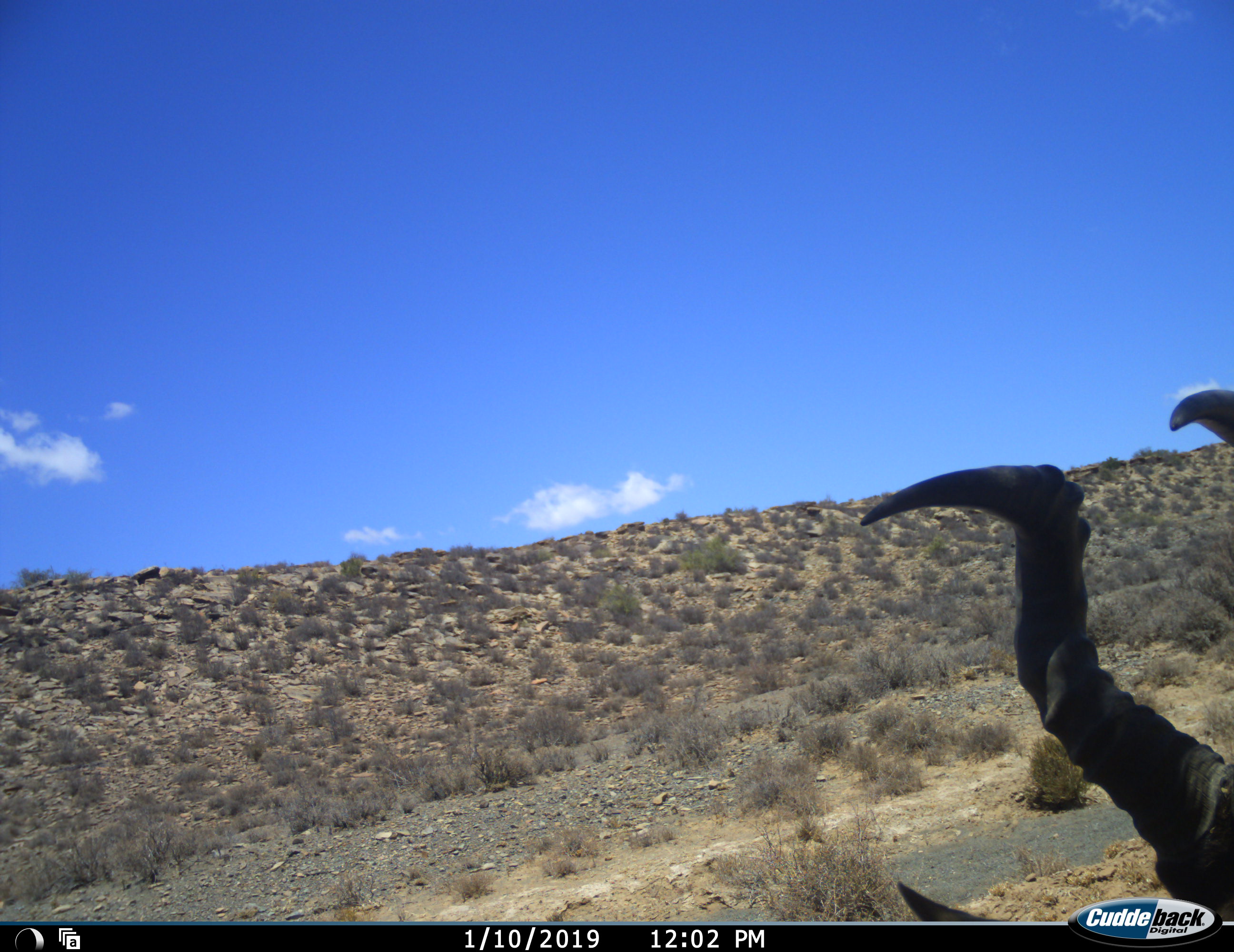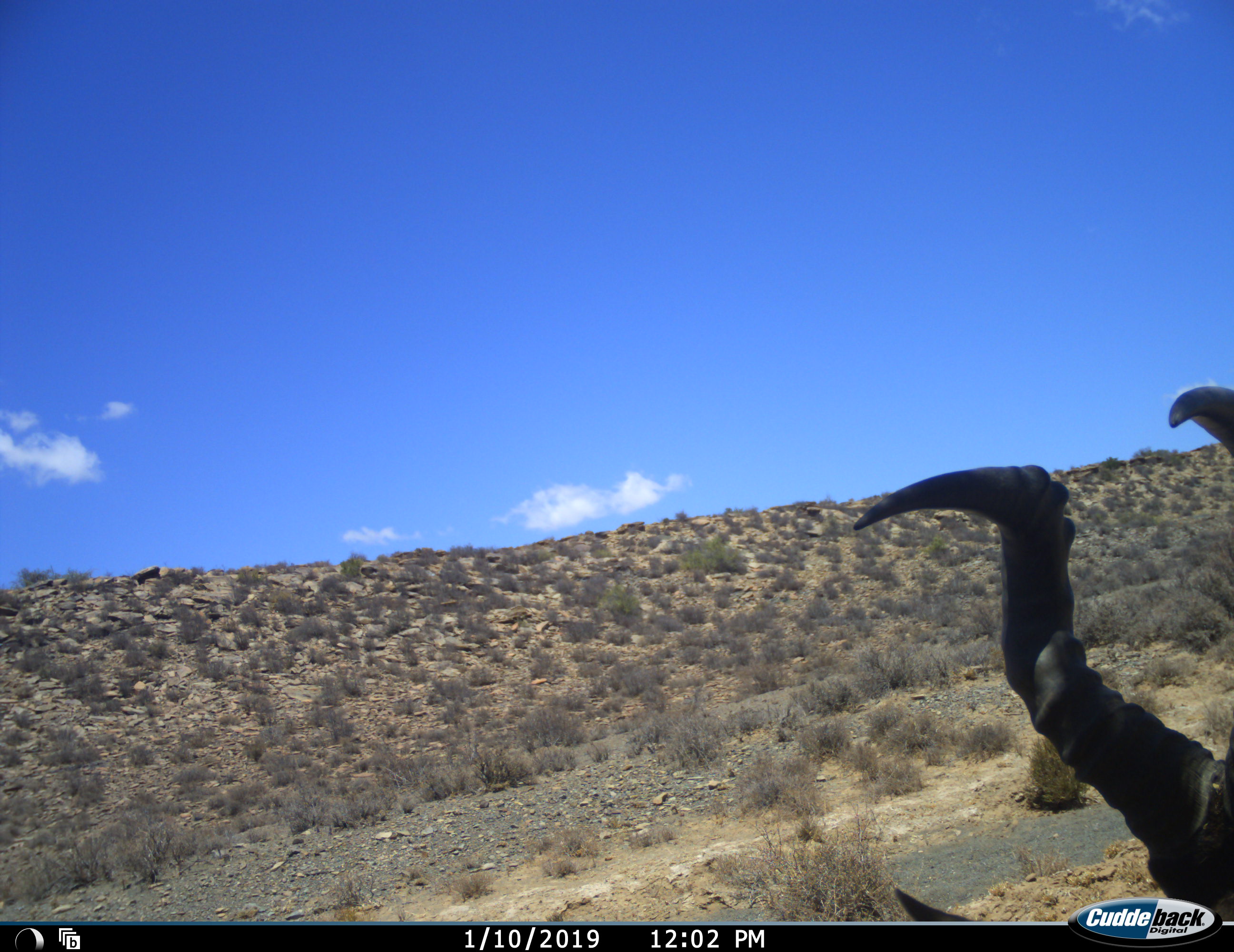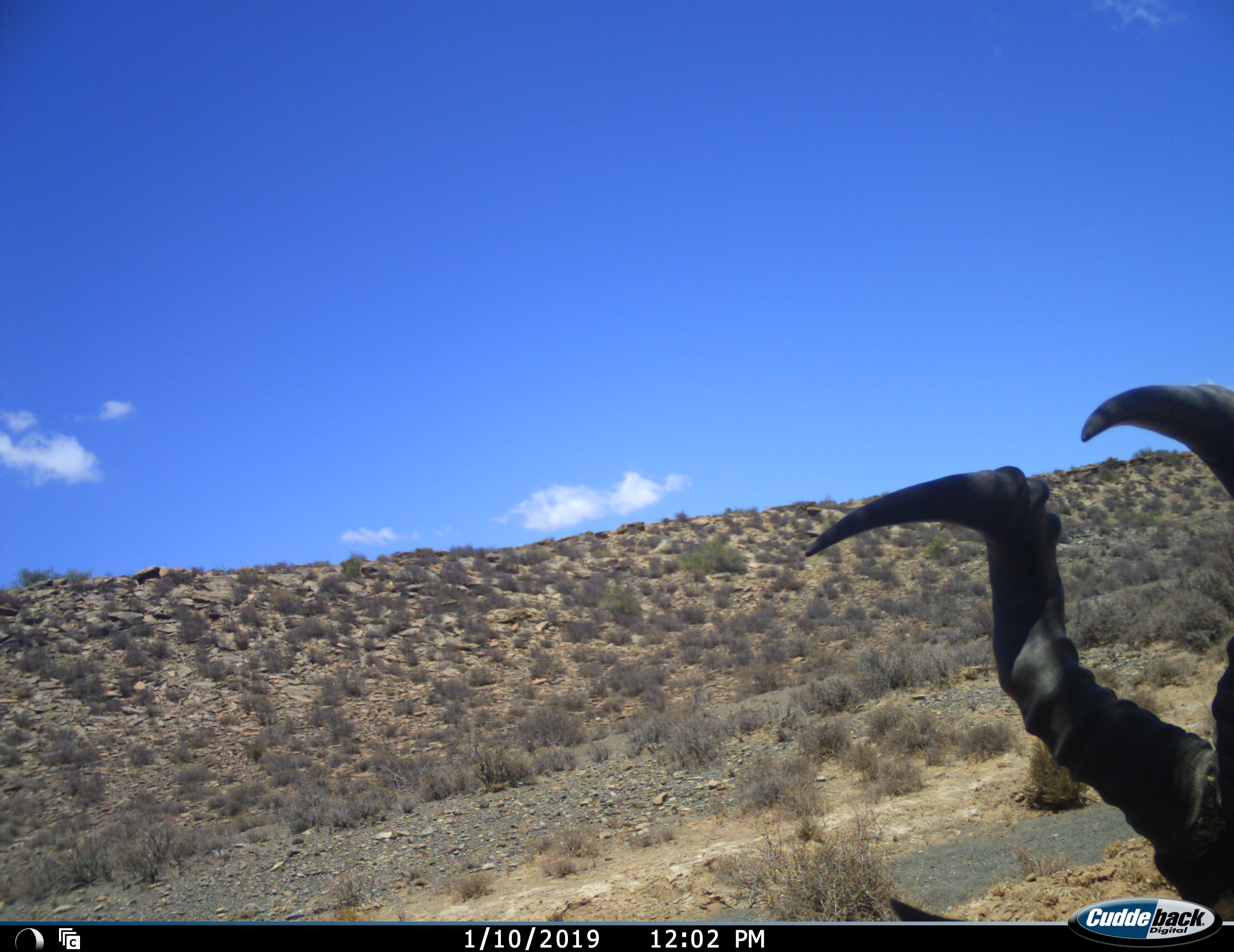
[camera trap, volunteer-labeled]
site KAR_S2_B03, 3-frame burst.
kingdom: Animalia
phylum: Chordata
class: Mammalia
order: Artiodactyla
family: Bovidae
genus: Alcelaphus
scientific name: Alcelaphus buselaphus caama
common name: red hartebeest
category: hartebeestred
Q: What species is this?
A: Hartebeestred (red hartebeest) (Alcelaphus buselaphus caama).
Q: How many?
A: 1.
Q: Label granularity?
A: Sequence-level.